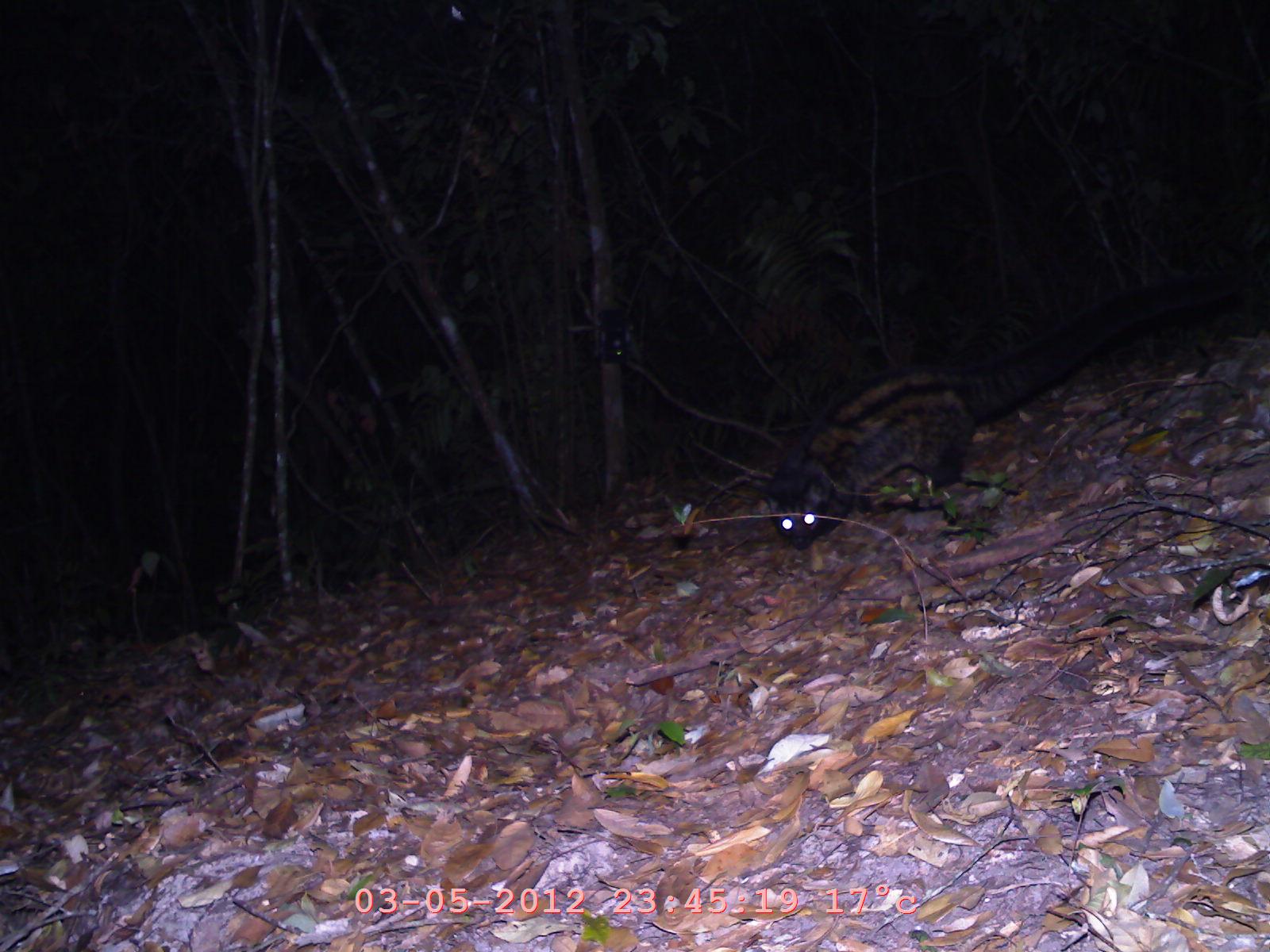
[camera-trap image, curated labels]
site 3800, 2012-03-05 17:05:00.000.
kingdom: Animalia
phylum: Chordata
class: Mammalia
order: Carnivora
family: Viverridae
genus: Paradoxurus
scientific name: Paradoxurus hermaphroditus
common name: asian palm civet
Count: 1.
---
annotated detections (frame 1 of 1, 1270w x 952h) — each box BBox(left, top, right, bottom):
paradoxurus hermaphroditus: BBox(761, 332, 1242, 556)